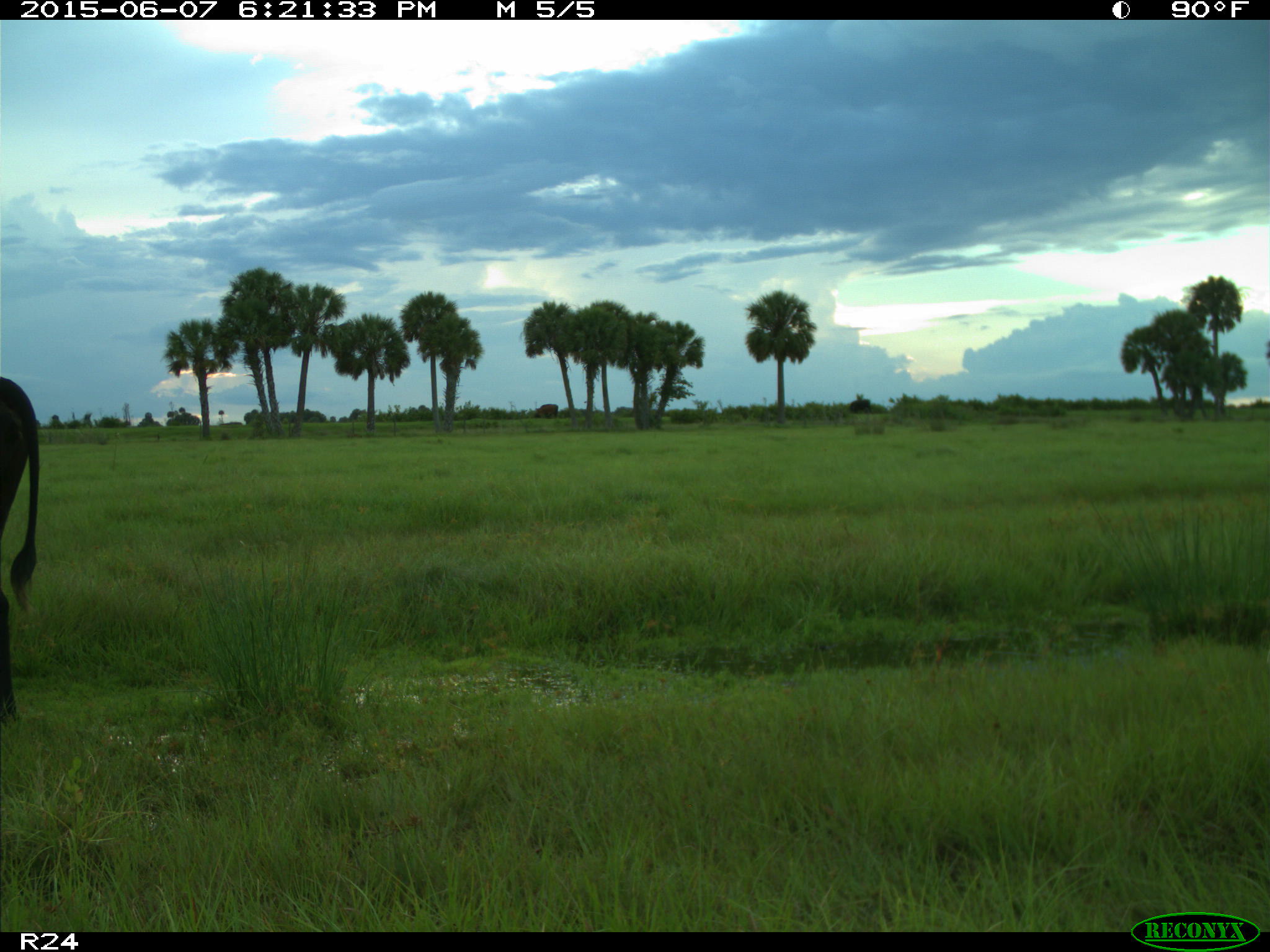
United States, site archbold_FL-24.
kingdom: Animalia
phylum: Chordata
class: Mammalia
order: Artiodactyla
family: Bovidae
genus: Bos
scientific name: Bos taurus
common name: domestic cow